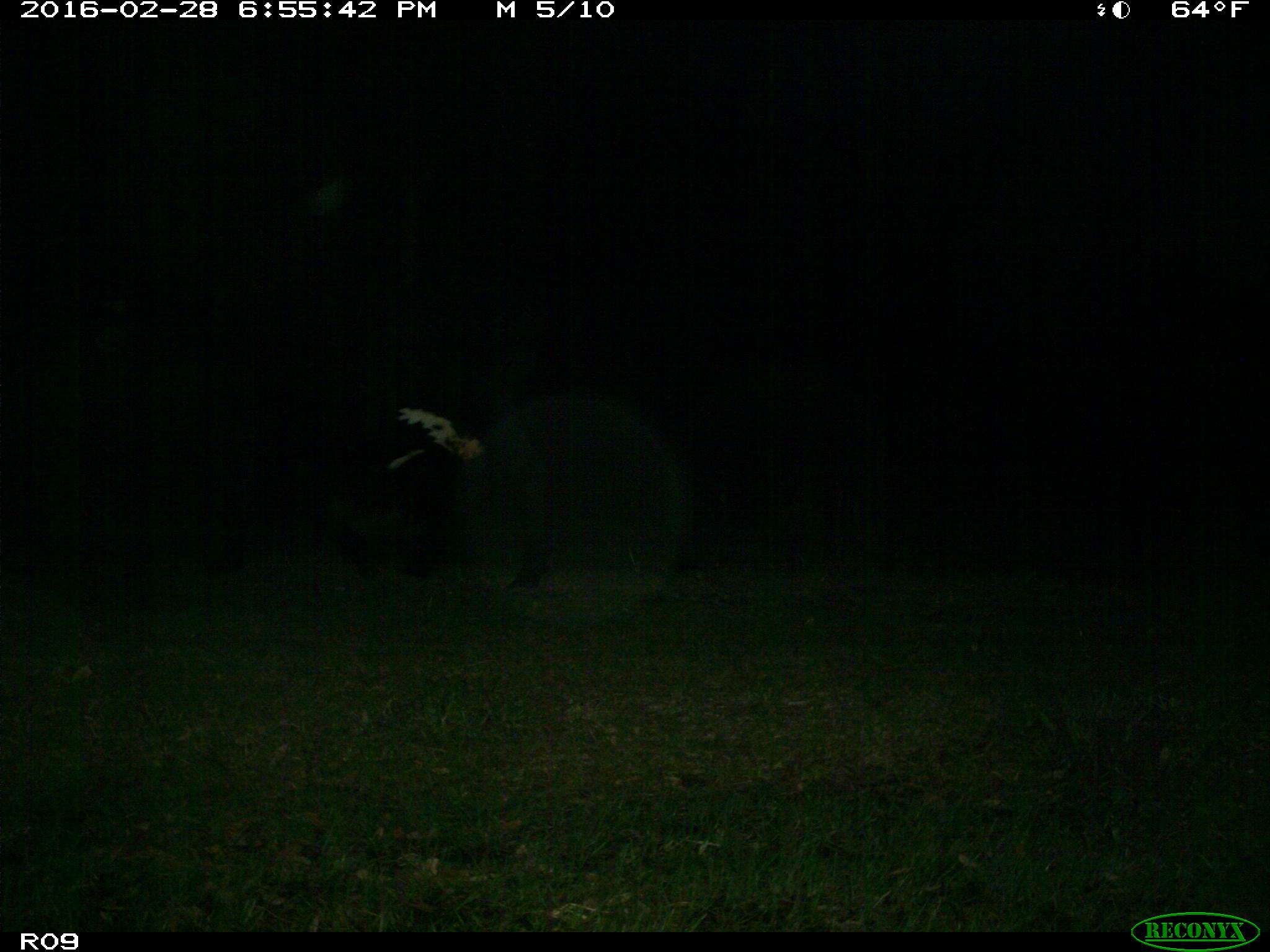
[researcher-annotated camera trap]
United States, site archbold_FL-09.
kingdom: Animalia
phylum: Chordata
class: Mammalia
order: Artiodactyla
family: Bovidae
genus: Bos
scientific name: Bos taurus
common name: domestic cow